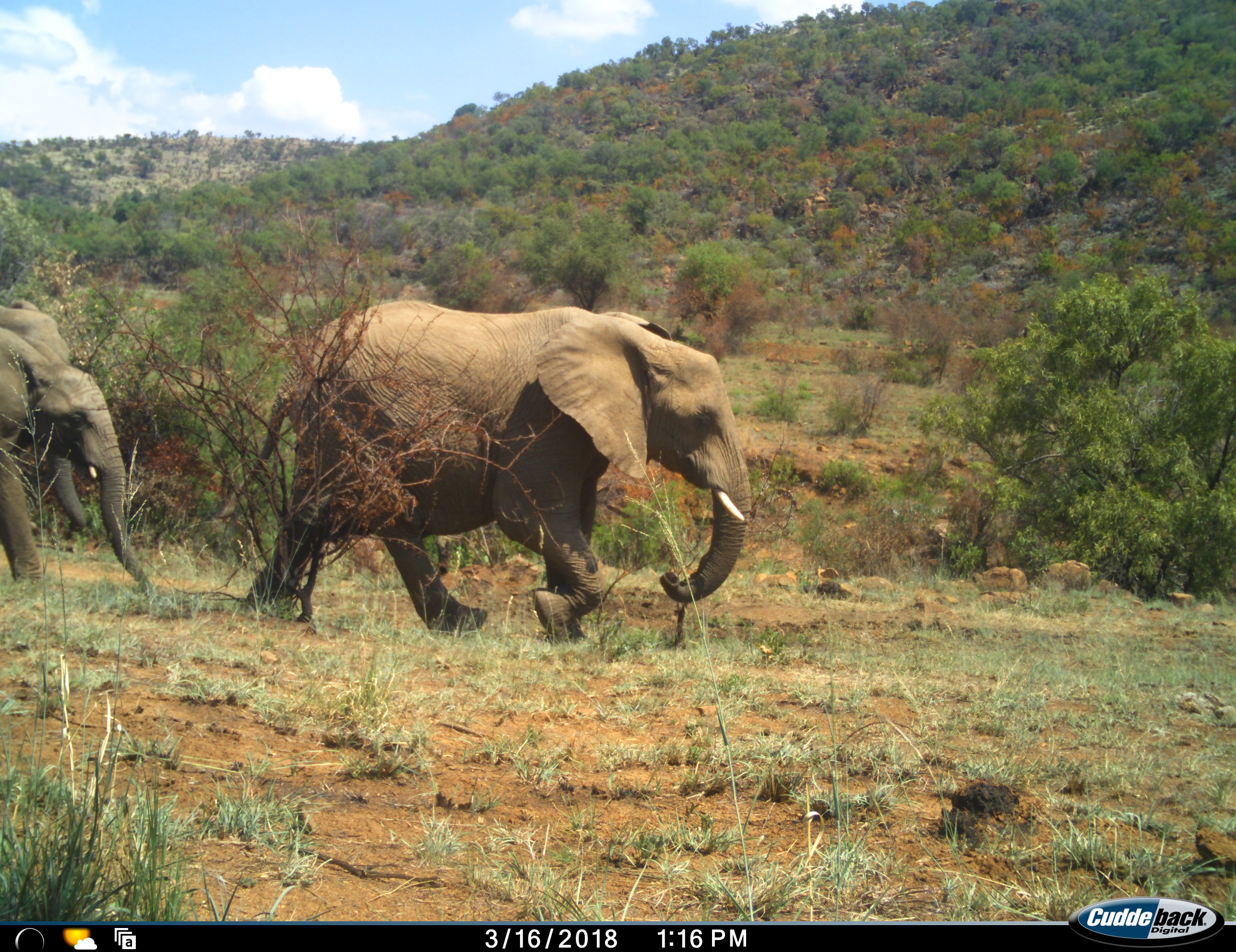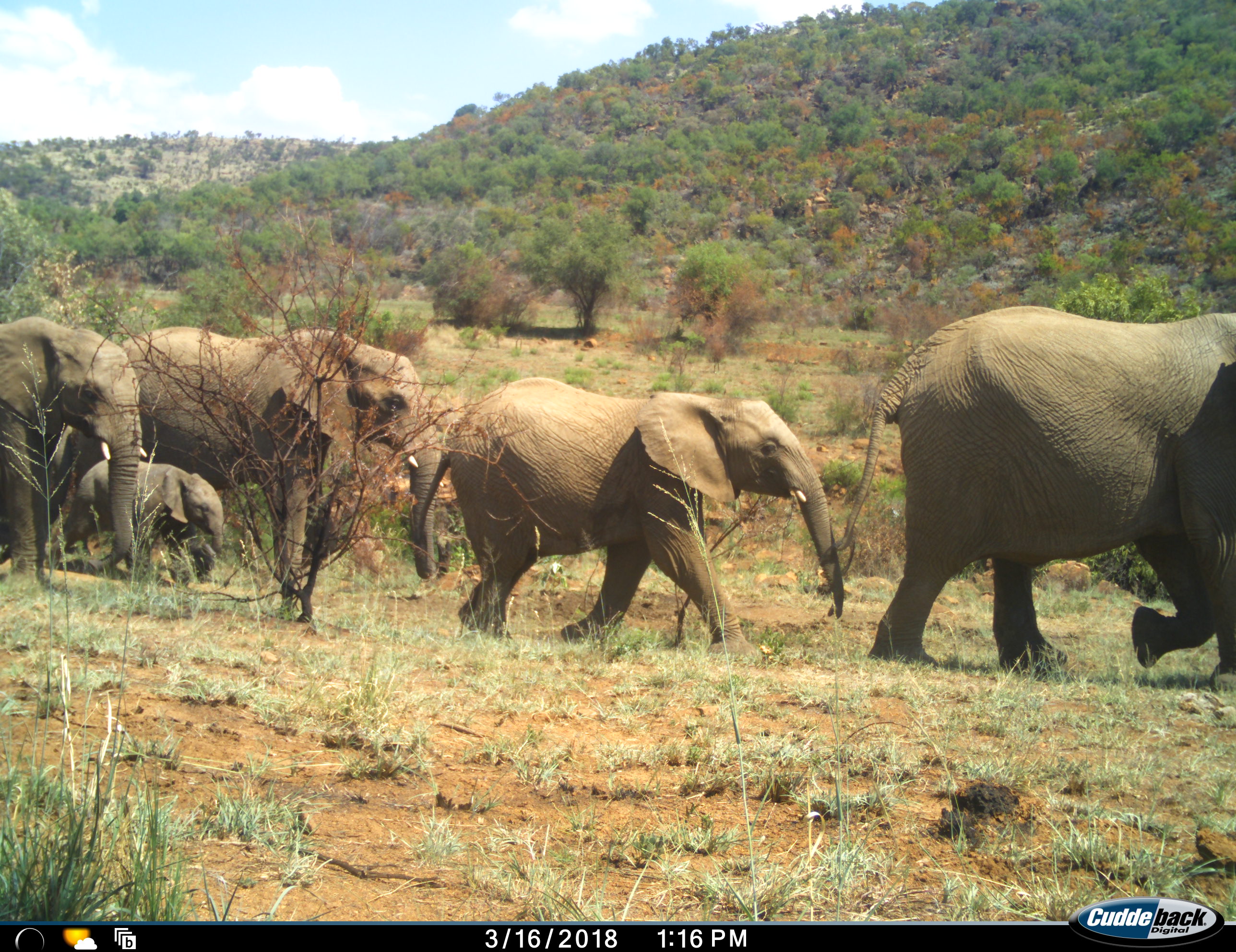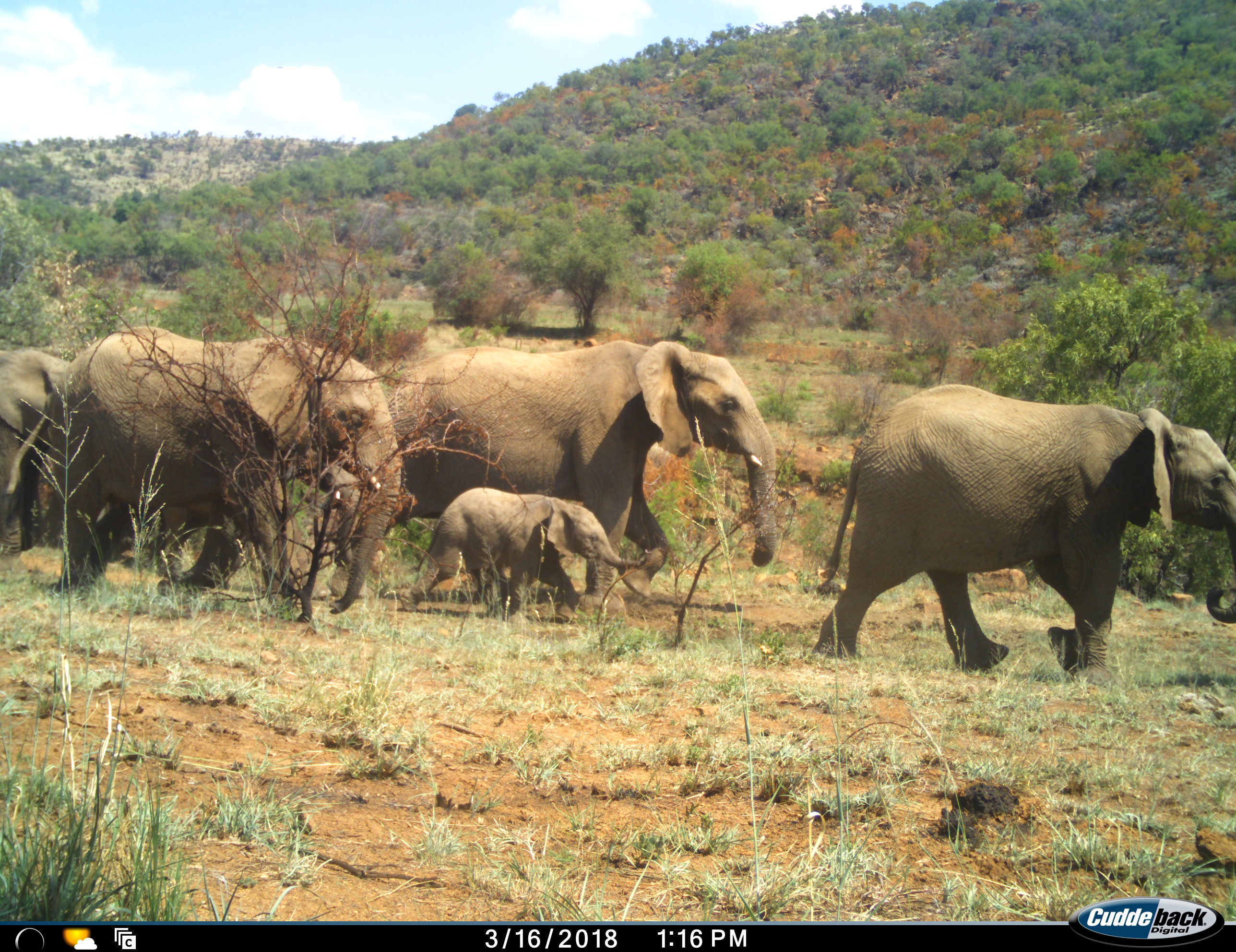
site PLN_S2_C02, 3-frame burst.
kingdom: Animalia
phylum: Chordata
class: Mammalia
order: Proboscidea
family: Elephantidae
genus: Loxodonta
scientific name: Loxodonta africana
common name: african bush elephant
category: elephant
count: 6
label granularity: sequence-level